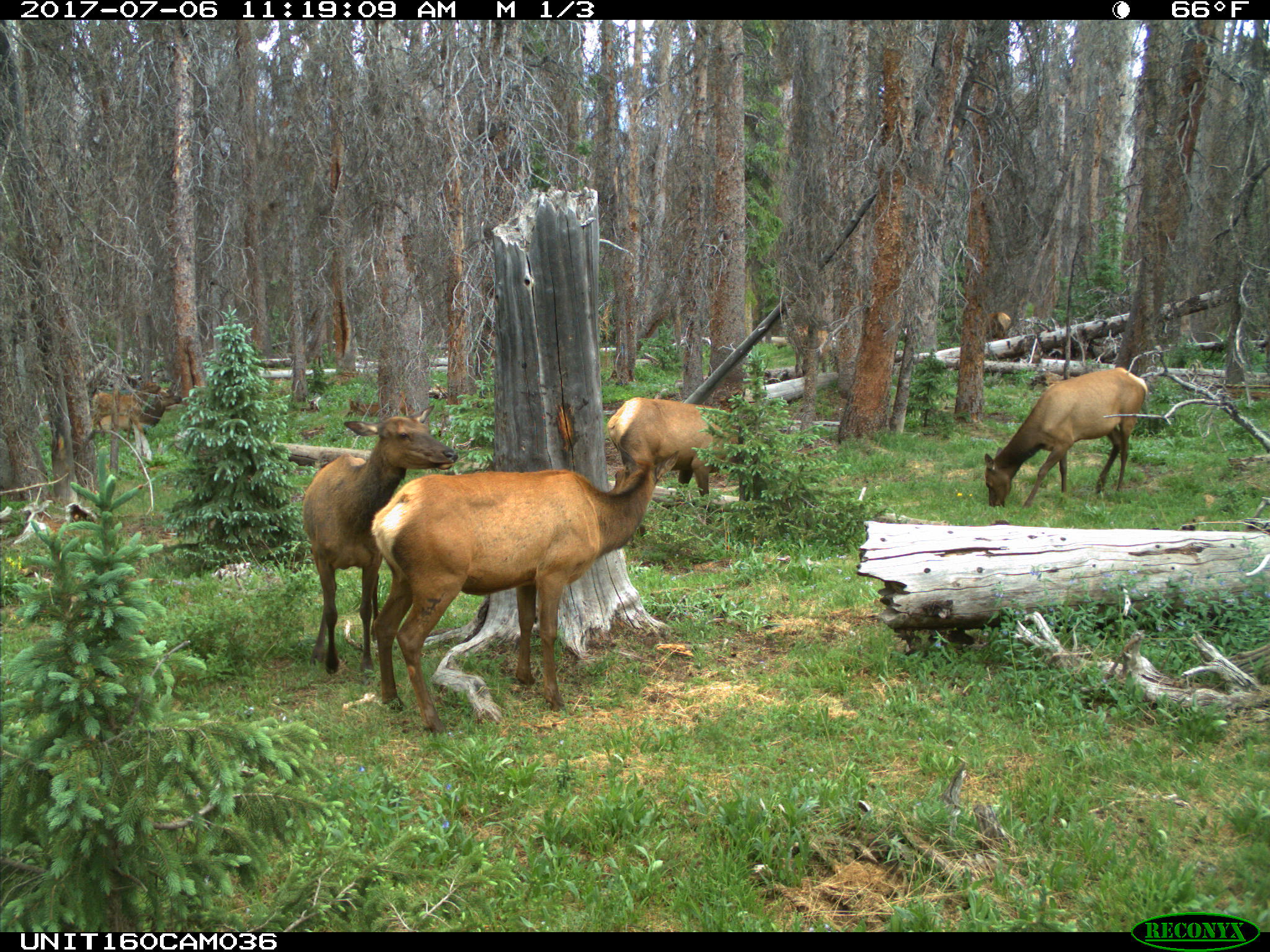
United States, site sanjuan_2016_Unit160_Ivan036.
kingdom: Animalia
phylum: Chordata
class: Mammalia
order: Artiodactyla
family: Cervidae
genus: Cervus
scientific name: Cervus elaphus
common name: red deer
Cervus elaphus (red deer).